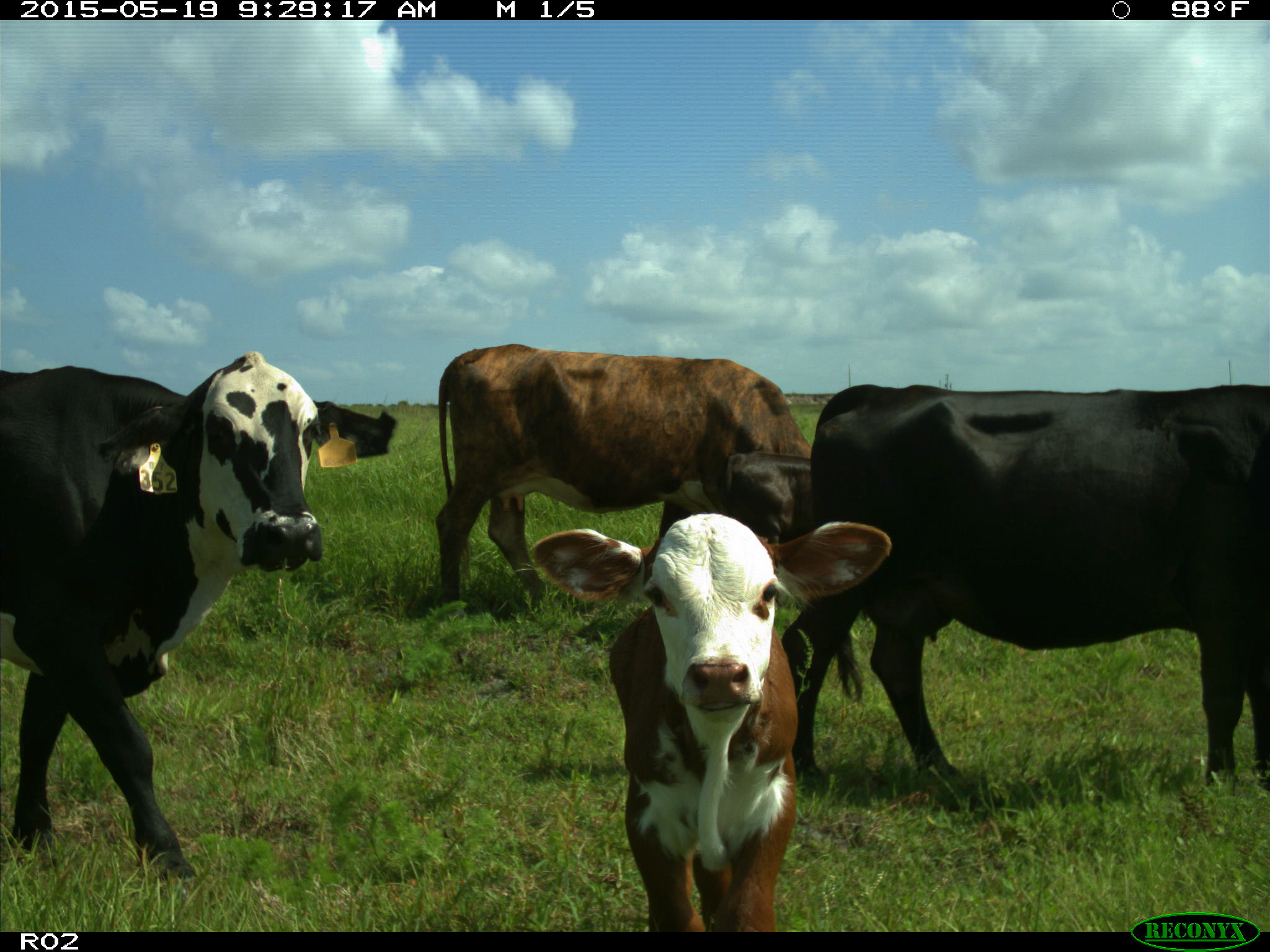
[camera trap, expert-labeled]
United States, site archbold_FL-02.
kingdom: Animalia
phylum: Chordata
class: Mammalia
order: Artiodactyla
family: Bovidae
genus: Bos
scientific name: Bos taurus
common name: domestic cow